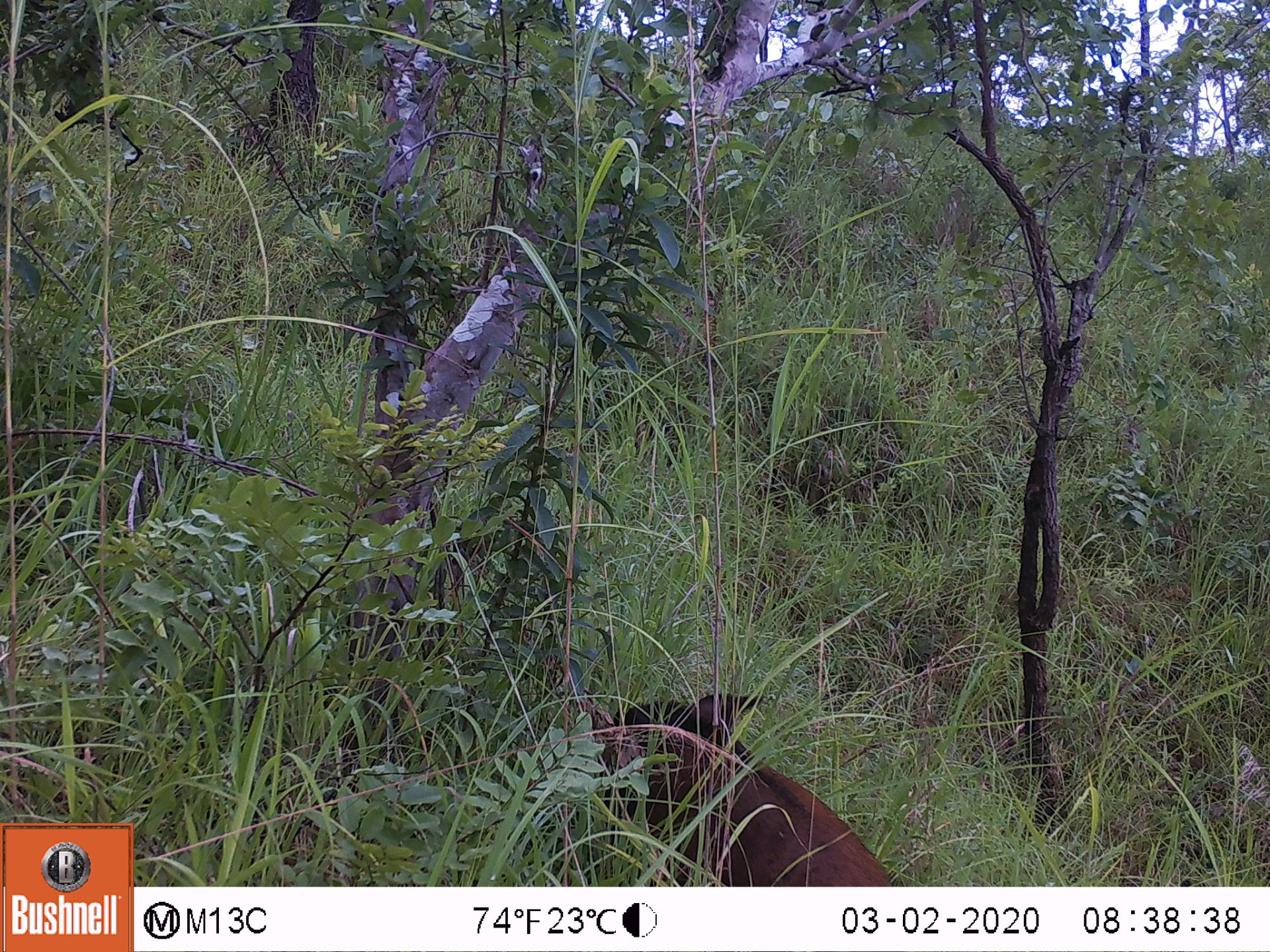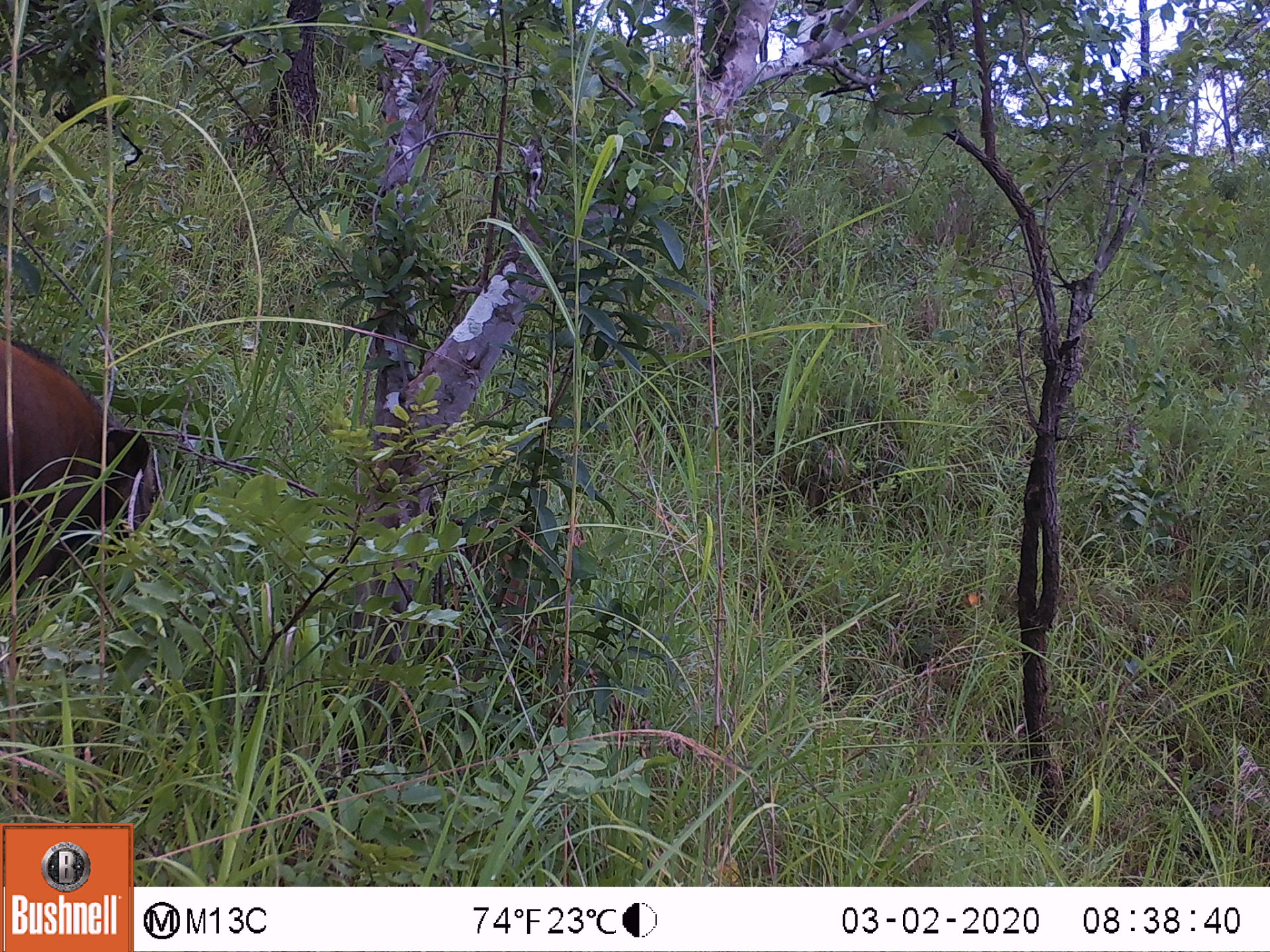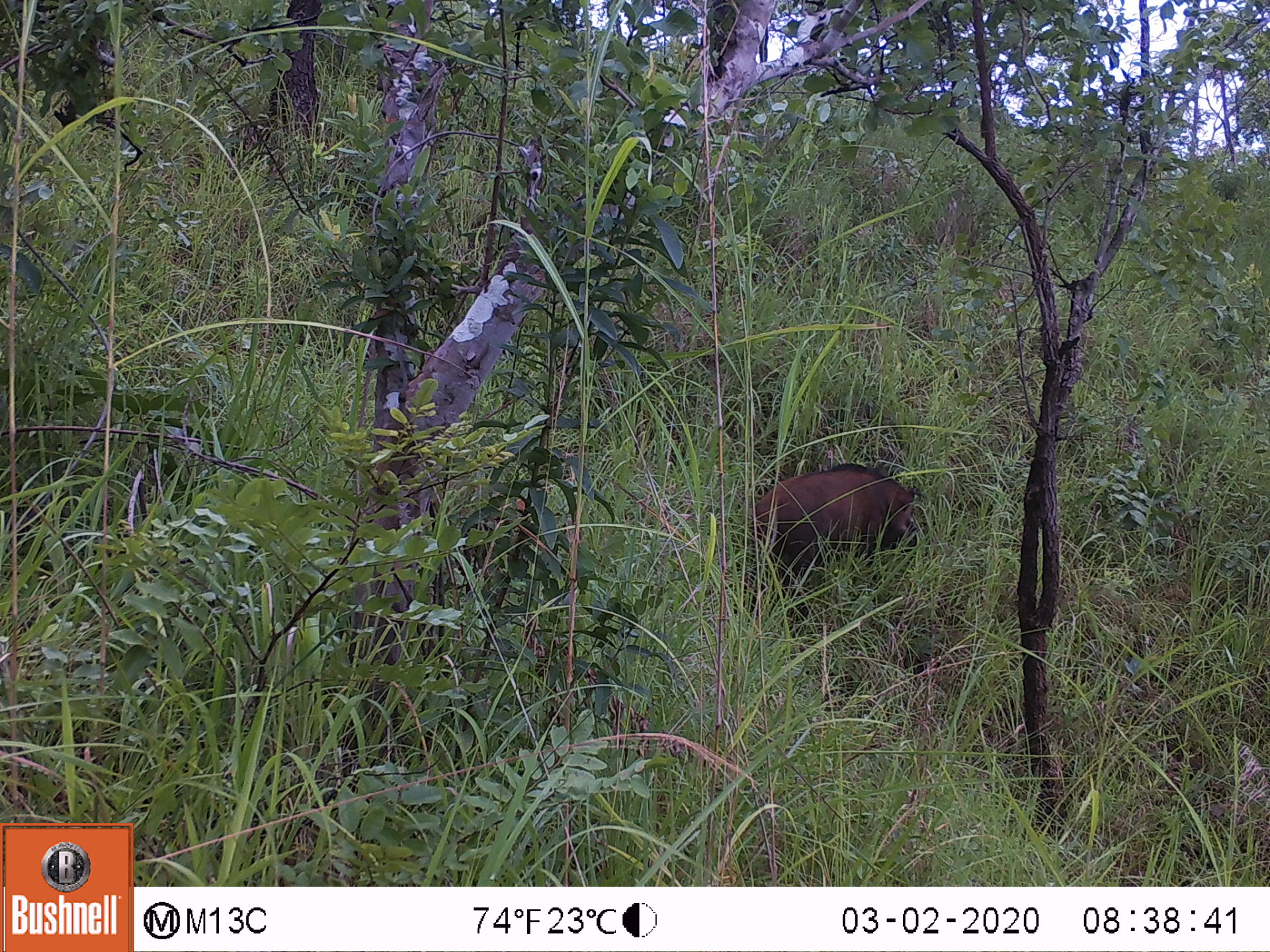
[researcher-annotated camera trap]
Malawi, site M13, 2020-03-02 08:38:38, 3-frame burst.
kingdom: Animalia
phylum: Chordata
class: Mammalia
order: Artiodactyla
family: Suidae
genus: Potamochoerus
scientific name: Potamochoerus larvatus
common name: bushpig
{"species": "bushpig (Potamochoerus larvatus)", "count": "1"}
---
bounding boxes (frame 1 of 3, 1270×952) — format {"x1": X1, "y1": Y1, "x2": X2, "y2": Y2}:
bushpig: {"x1": 572, "y1": 682, "x2": 901, "y2": 881}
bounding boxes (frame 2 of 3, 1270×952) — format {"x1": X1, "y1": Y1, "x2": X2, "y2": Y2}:
bushpig: {"x1": 2, "y1": 328, "x2": 171, "y2": 590}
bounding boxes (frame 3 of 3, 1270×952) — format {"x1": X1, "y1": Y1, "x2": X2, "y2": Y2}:
bushpig: {"x1": 740, "y1": 460, "x2": 923, "y2": 575}